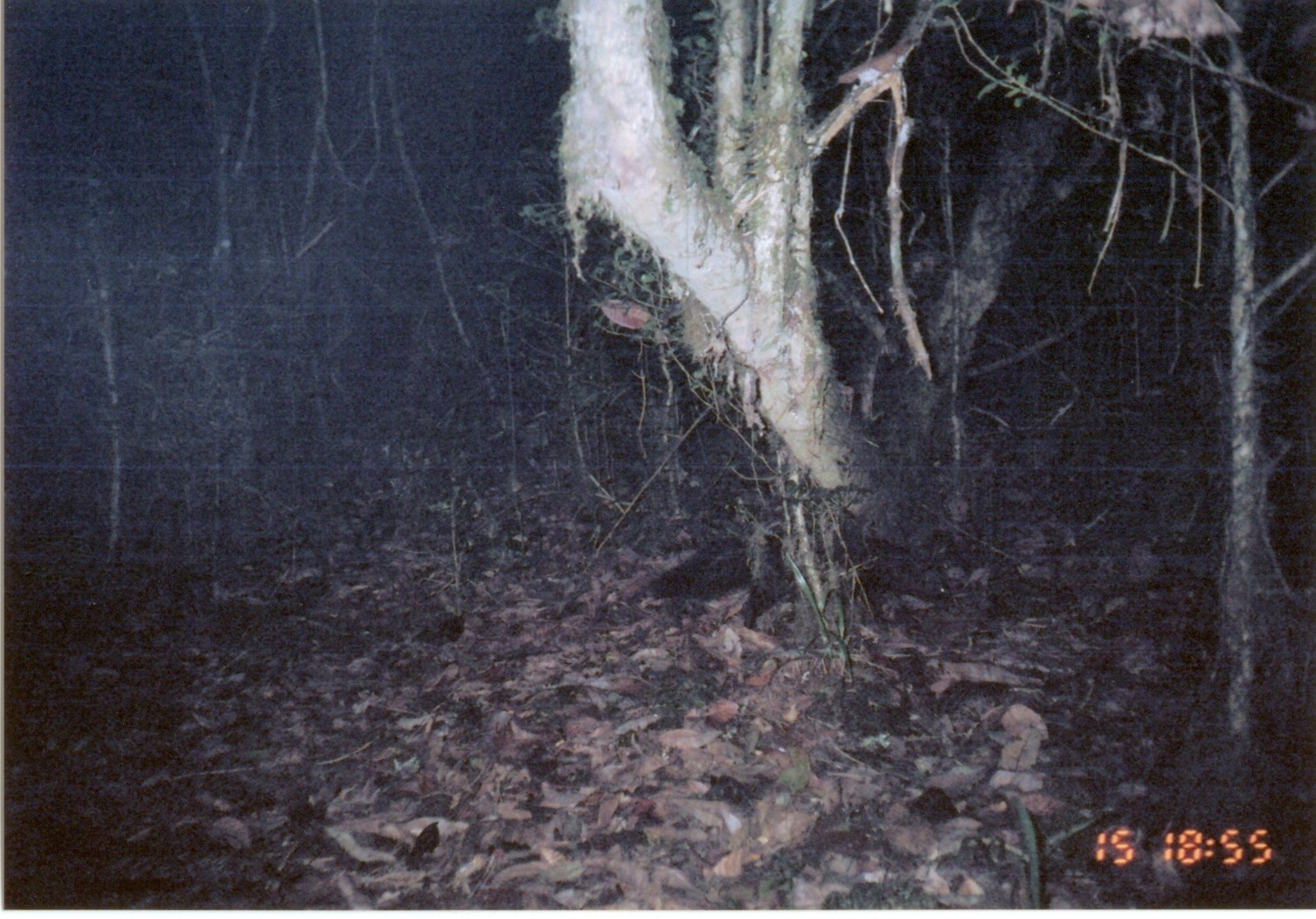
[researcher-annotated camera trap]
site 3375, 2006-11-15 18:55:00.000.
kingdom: Animalia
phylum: Chordata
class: Mammalia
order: Carnivora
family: Herpestidae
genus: Bdeogale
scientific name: Bdeogale crassicauda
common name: bushy-tailed mongoose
Bdeogale crassicauda (bushy-tailed mongoose), count 1.